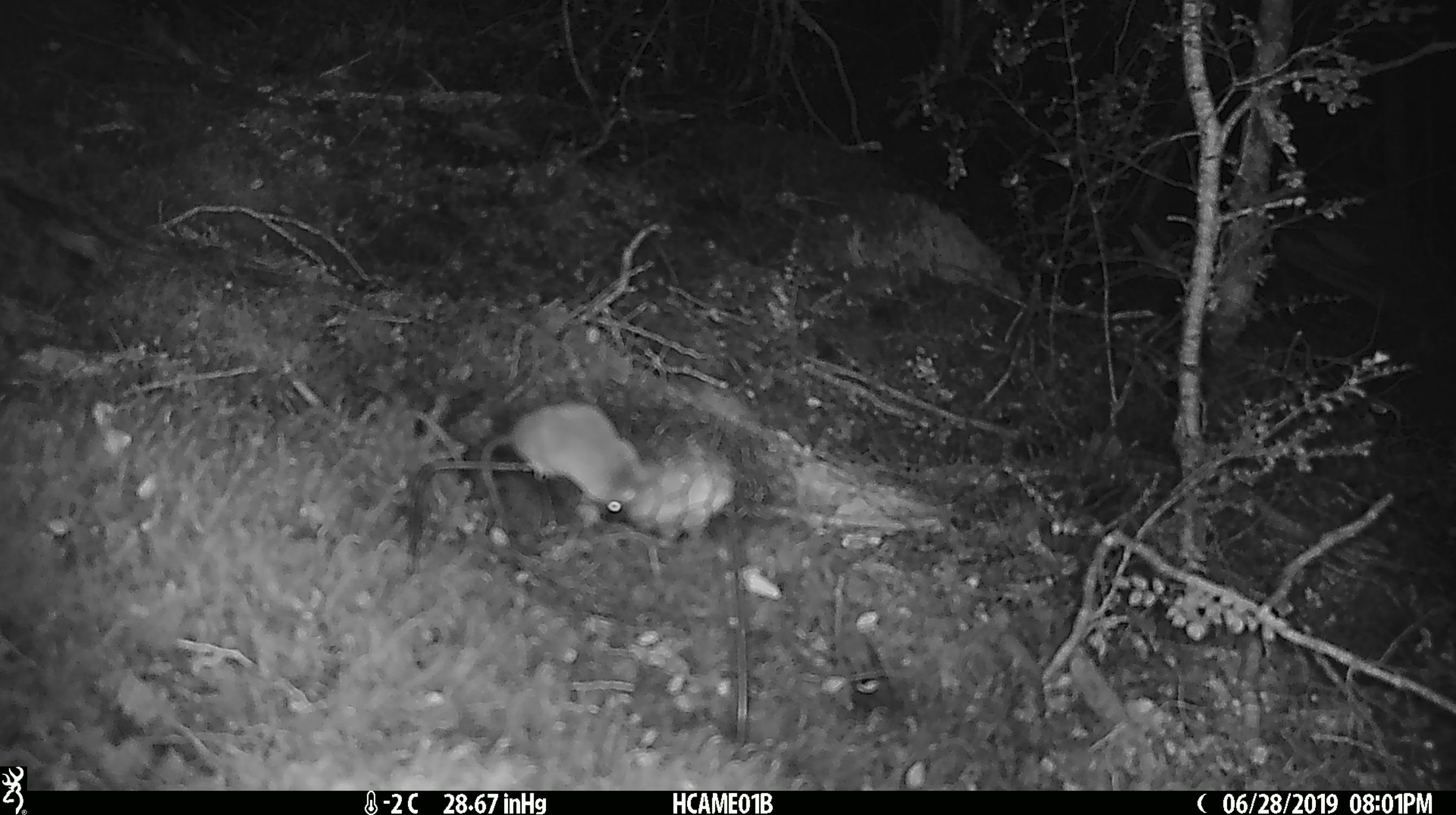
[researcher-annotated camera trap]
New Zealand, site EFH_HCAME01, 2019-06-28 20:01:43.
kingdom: Animalia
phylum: Chordata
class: Mammalia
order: Rodentia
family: Muridae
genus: Mus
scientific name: Mus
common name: mouse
Mouse (Mus).